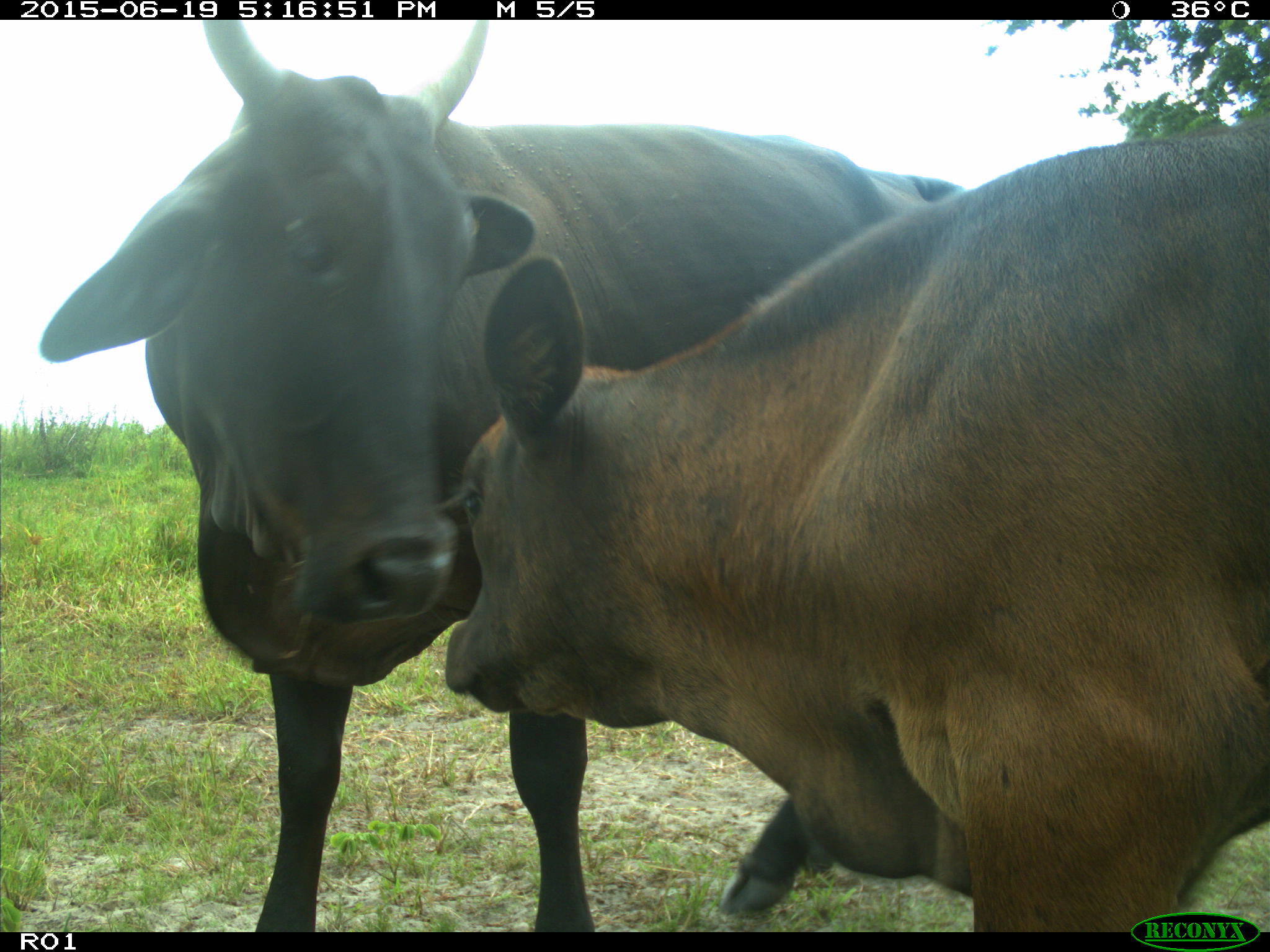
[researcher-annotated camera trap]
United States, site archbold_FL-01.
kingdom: Animalia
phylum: Chordata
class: Mammalia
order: Artiodactyla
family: Bovidae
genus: Bos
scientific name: Bos taurus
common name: domestic cow